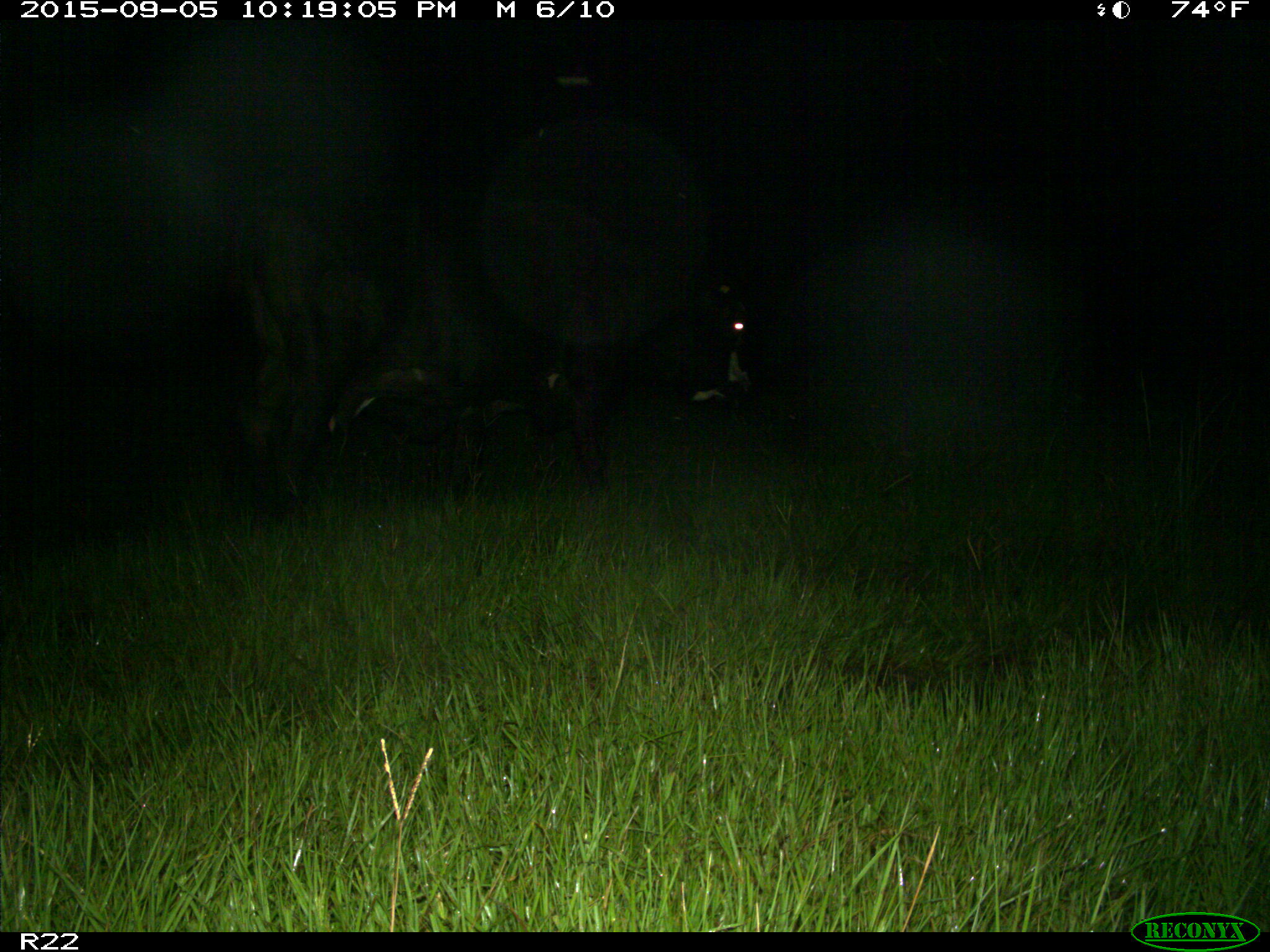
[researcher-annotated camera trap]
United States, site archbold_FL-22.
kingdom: Animalia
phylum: Chordata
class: Mammalia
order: Artiodactyla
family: Bovidae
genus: Bos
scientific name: Bos taurus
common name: domestic cow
Bos taurus (domestic cow).